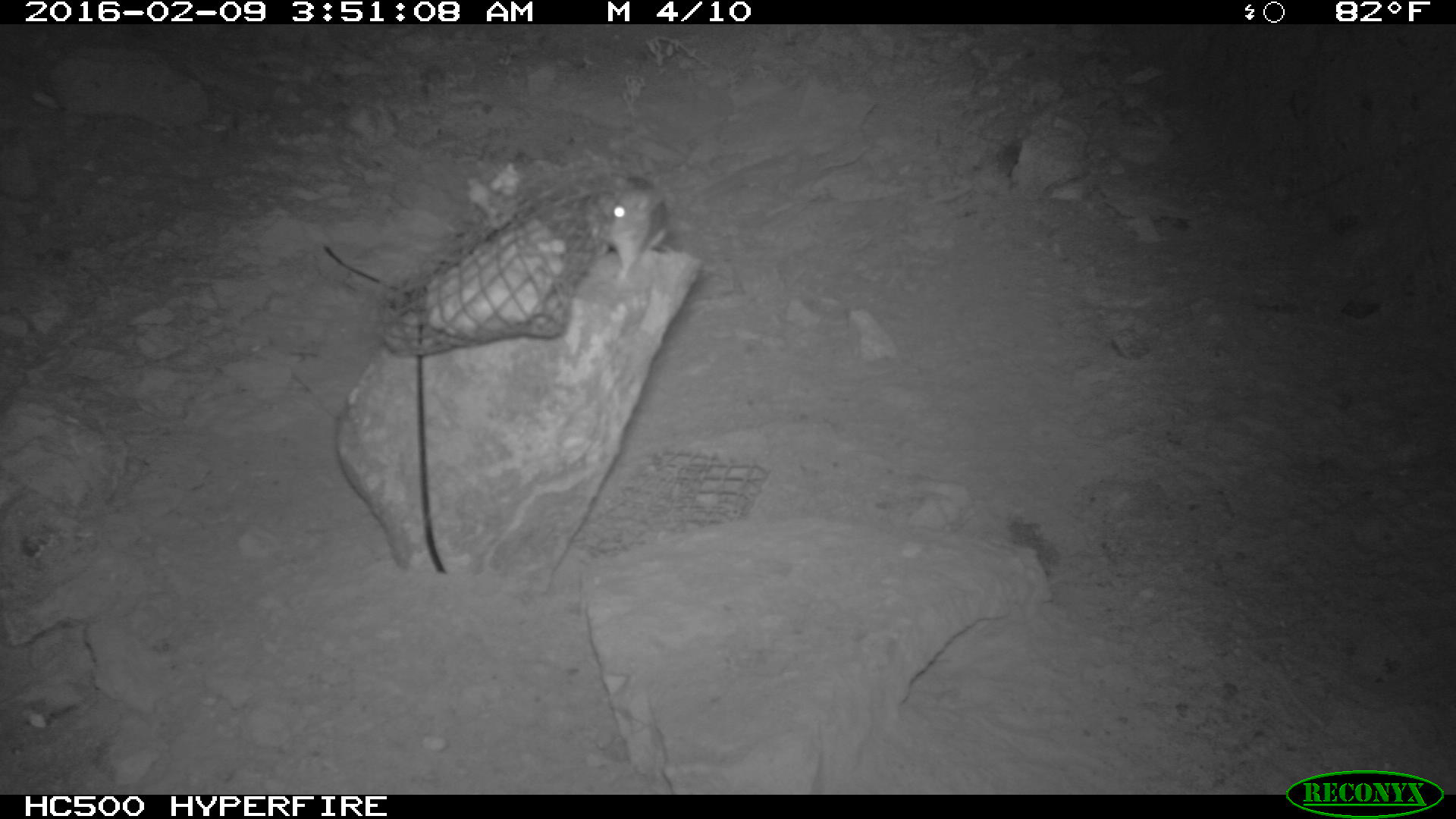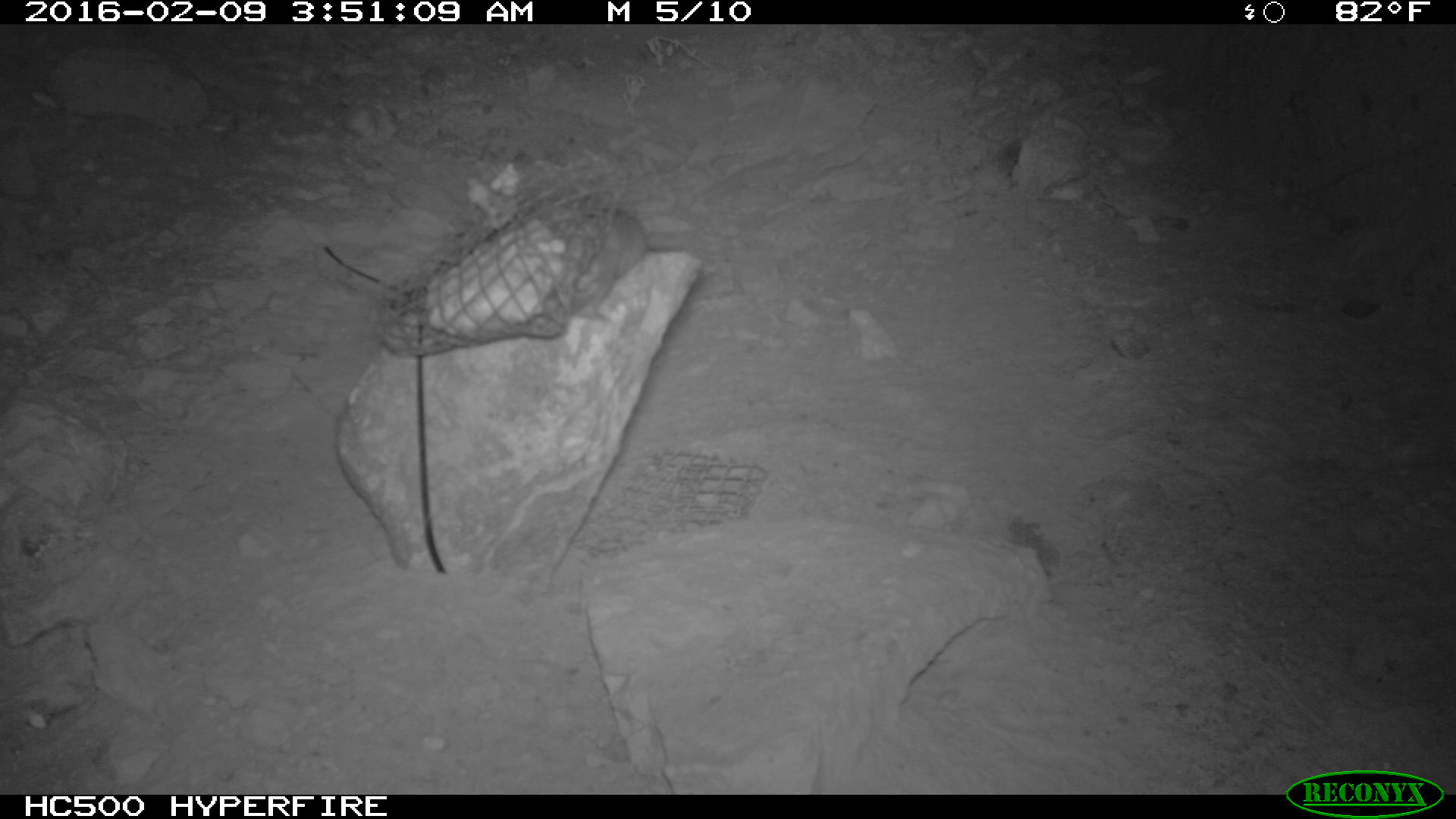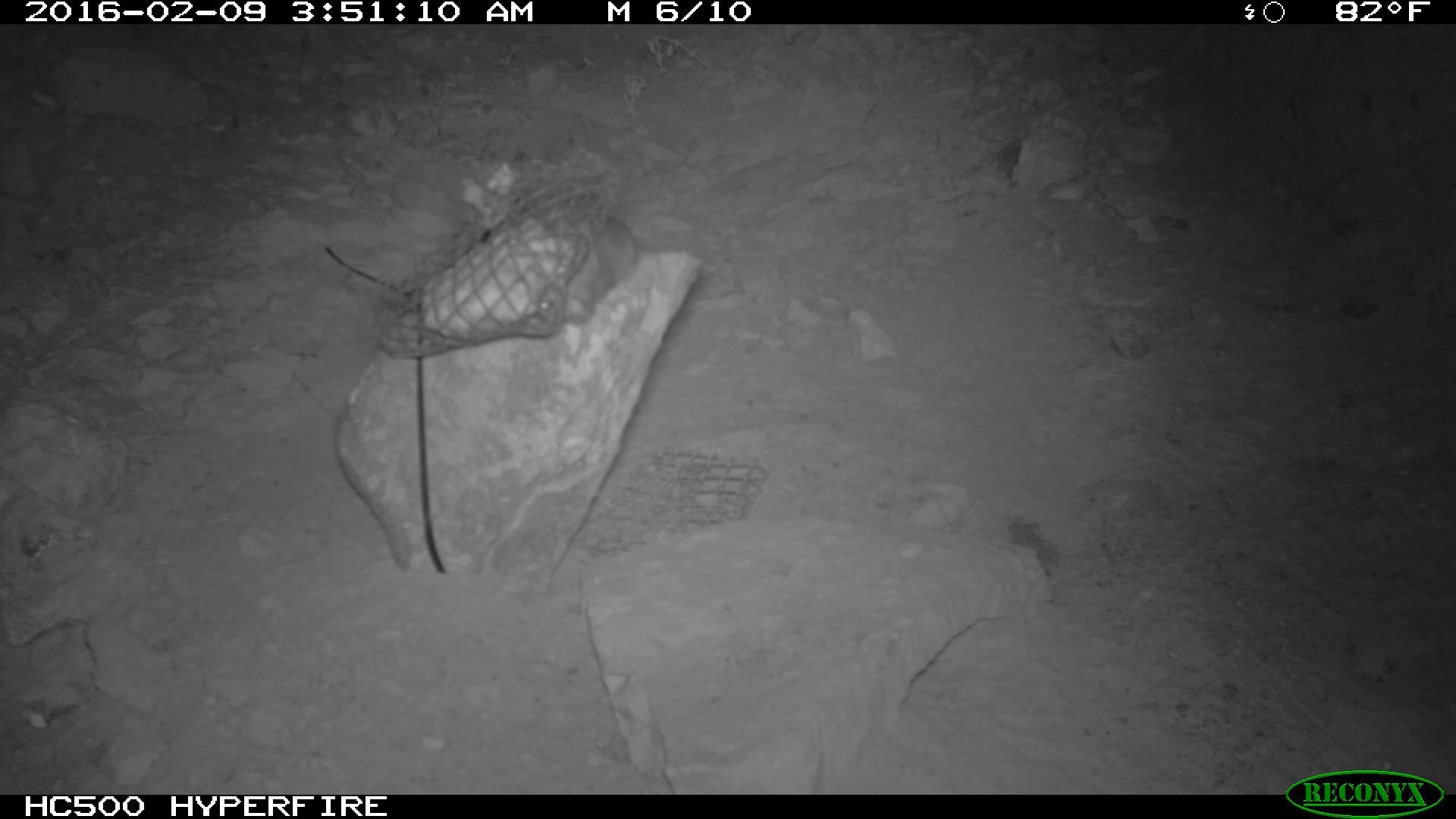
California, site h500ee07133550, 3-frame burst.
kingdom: Animalia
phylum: Chordata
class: Mammalia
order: Rodentia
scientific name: Rodentia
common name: rodent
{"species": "rodent (Rodentia)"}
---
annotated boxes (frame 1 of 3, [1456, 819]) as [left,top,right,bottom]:
rodent: [588,177,674,287]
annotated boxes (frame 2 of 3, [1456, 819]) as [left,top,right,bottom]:
rodent: [582,207,686,275]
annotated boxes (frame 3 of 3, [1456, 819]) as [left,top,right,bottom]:
rodent: [538,211,639,320]